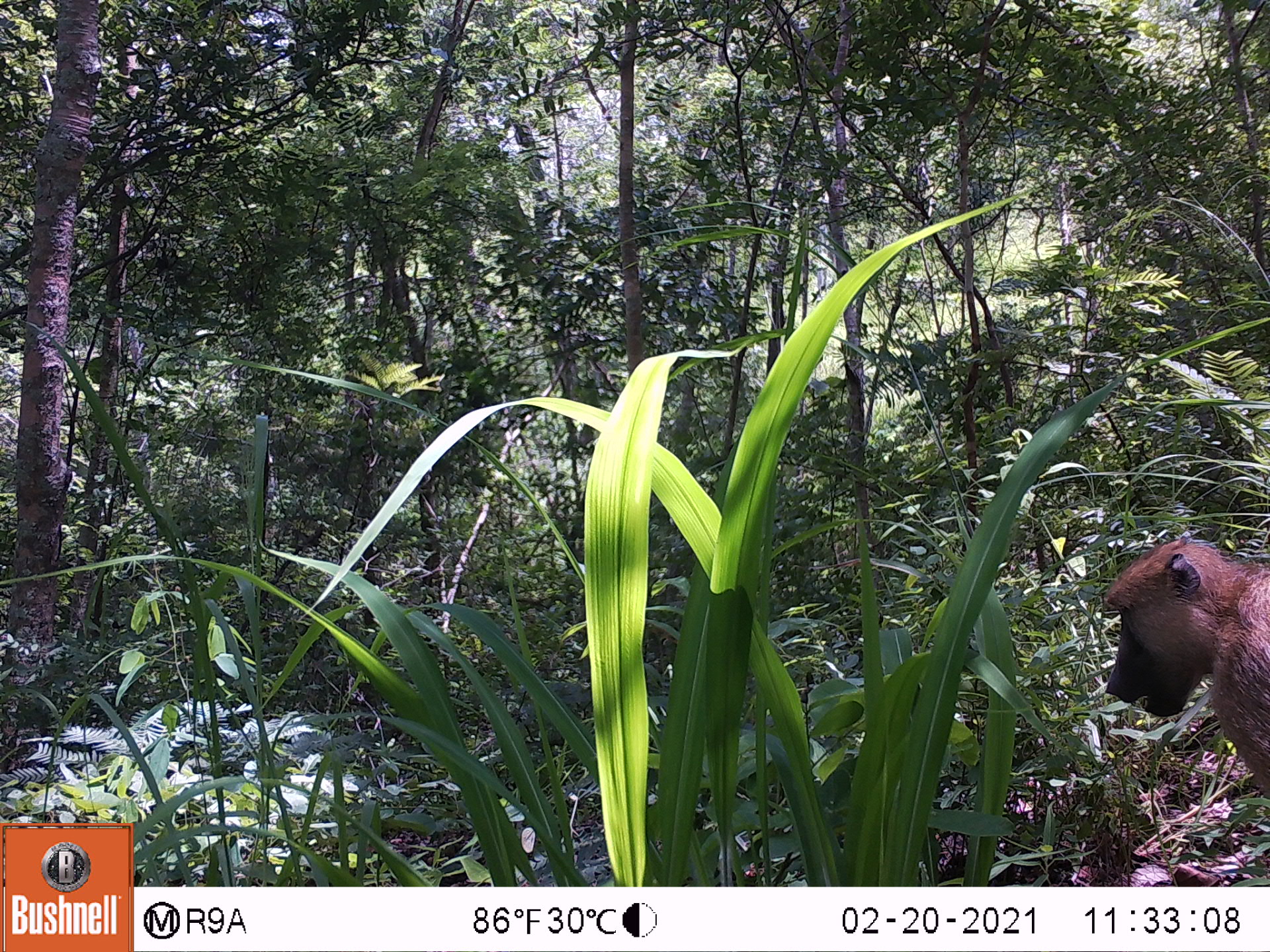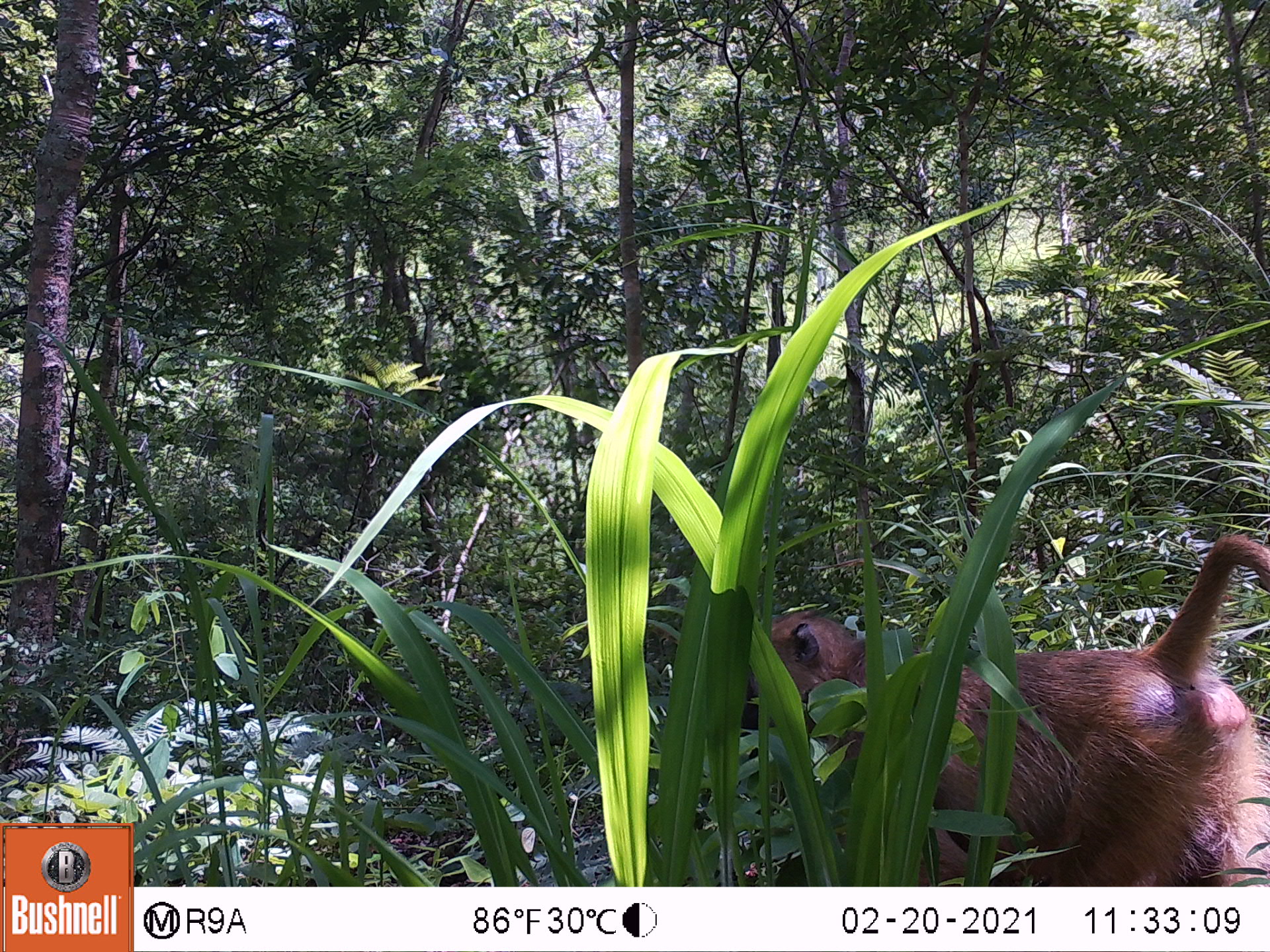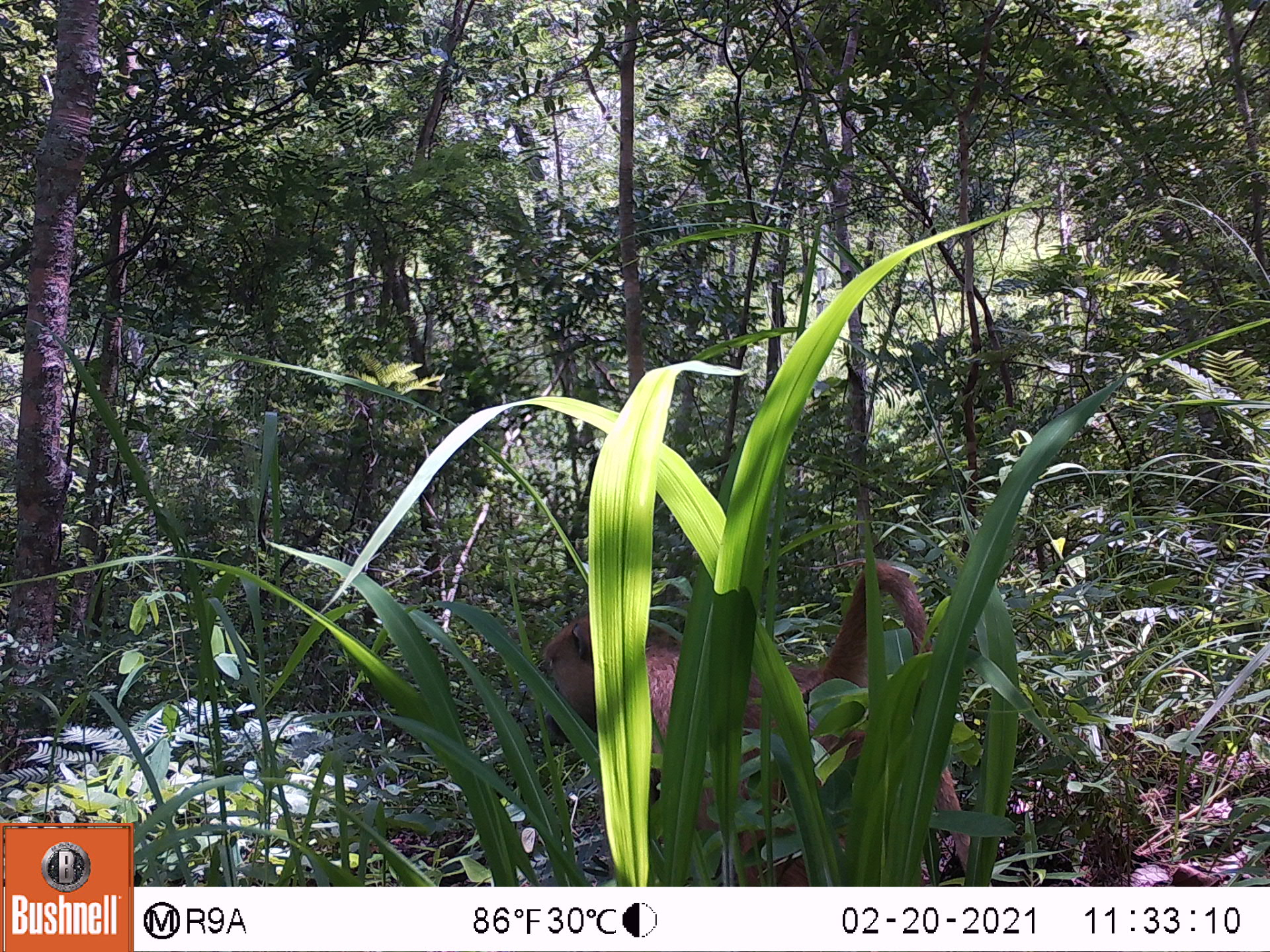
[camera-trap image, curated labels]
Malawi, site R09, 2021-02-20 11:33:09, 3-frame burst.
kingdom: Animalia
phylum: Chordata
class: Mammalia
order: Primates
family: Cercopithecidae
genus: Papio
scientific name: Papio cynocephalus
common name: yellow baboon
Yellow baboon (Papio cynocephalus), count 1.